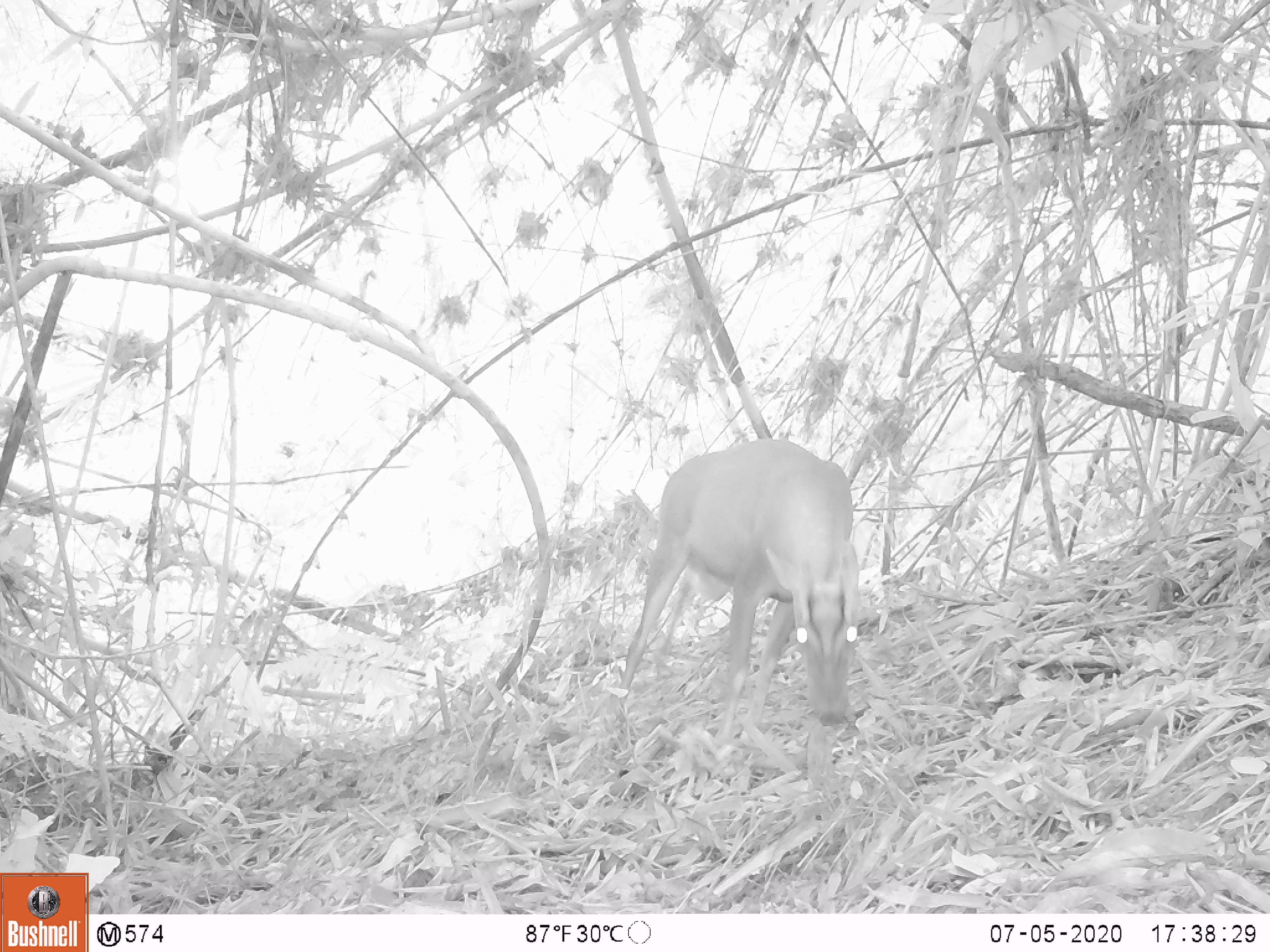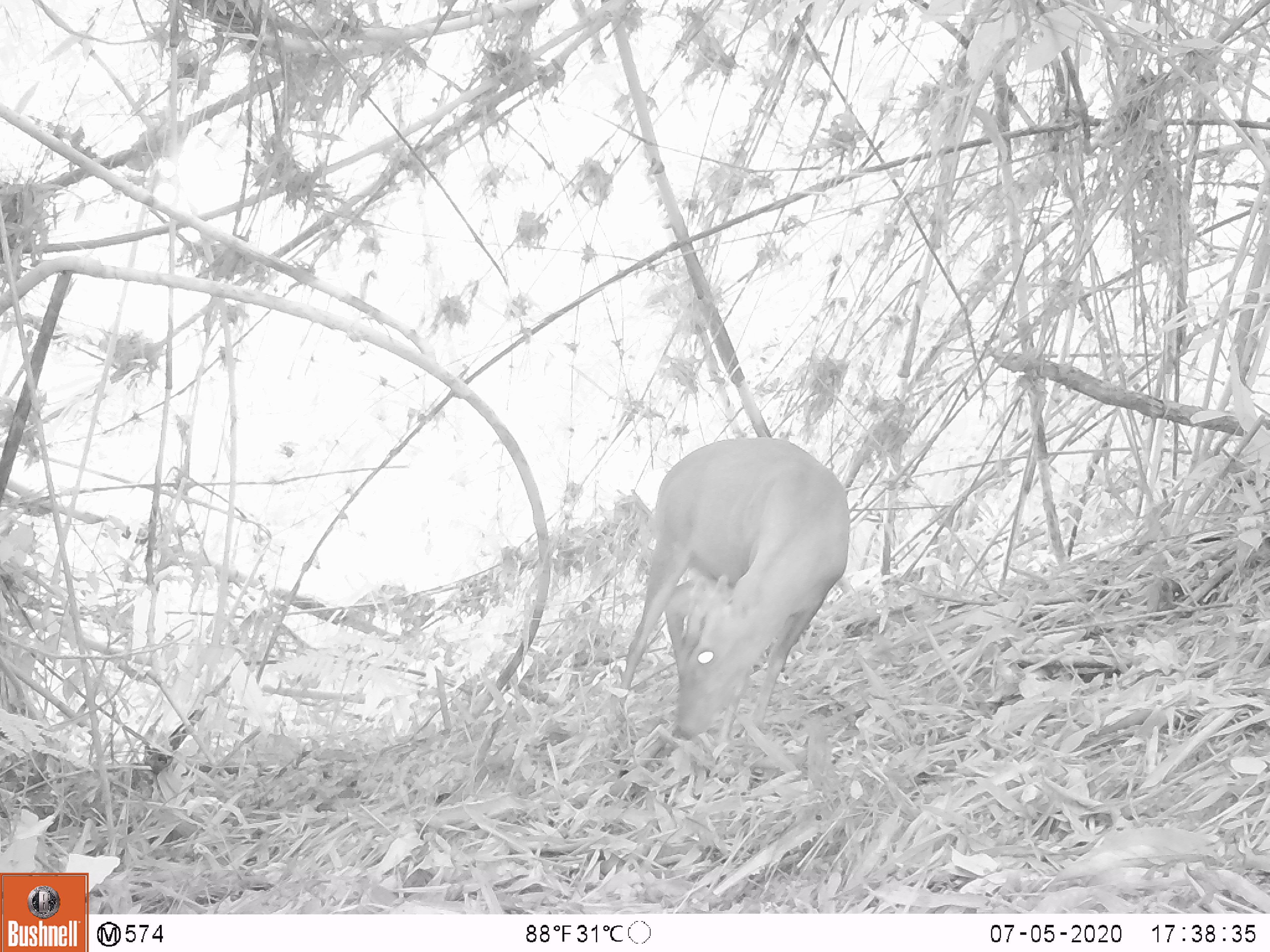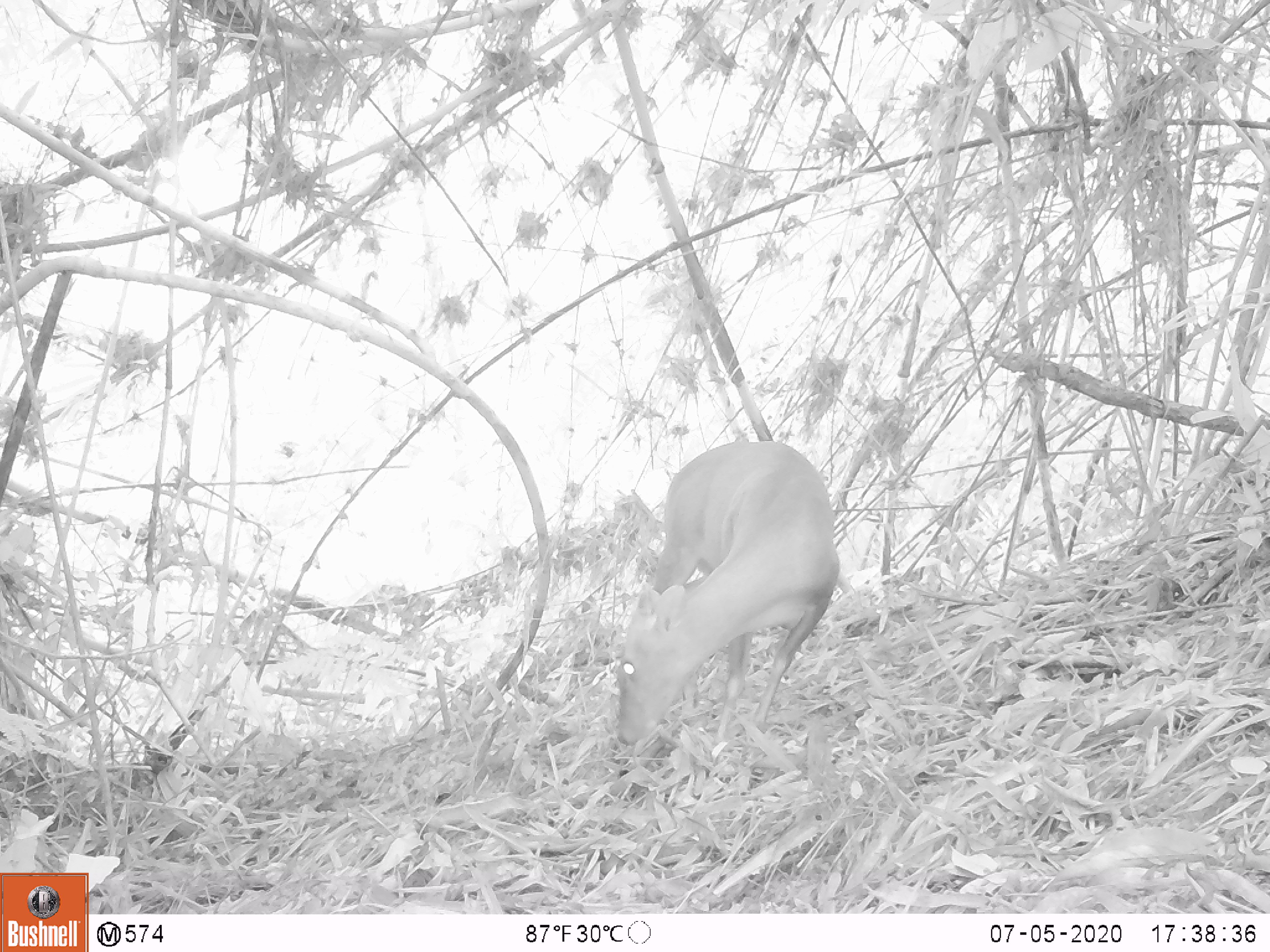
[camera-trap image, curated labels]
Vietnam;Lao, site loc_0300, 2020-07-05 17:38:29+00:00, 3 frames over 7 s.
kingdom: Animalia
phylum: Chordata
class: Mammalia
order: Artiodactyla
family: Cervidae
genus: Muntiacus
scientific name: Muntiacus rooseveltorum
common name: roosevelt's muntjac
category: roosevelts muntjac group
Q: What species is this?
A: Roosevelts muntjac group (roosevelt's muntjac) (Muntiacus rooseveltorum).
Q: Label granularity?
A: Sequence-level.